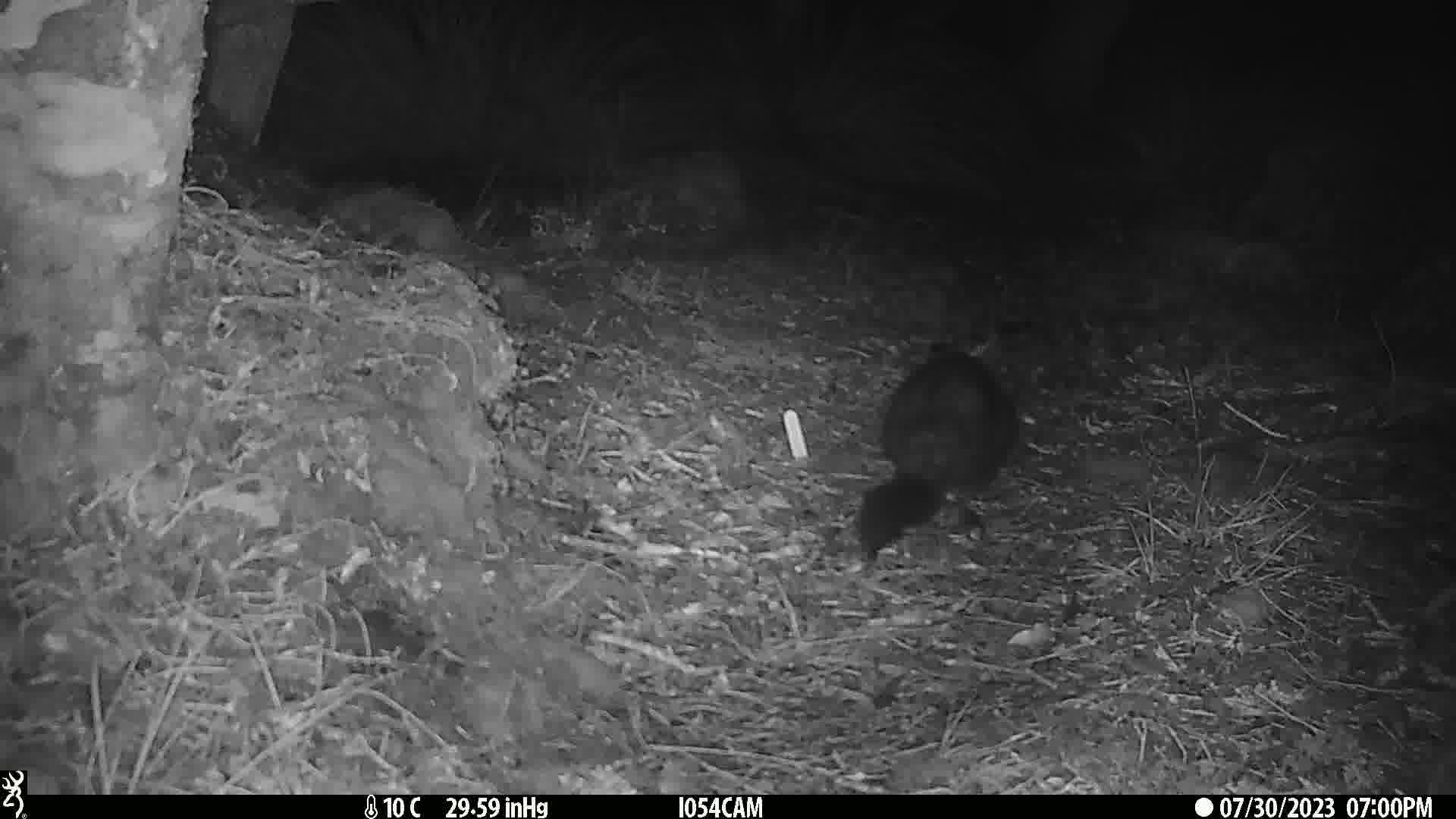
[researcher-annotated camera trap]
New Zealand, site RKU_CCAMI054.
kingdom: Animalia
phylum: Chordata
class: Mammalia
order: Diprotodontia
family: Phalangeridae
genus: Trichosurus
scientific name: Trichosurus vulpecula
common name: common brushtail possum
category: possum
Possum (common brushtail possum) (Trichosurus vulpecula).